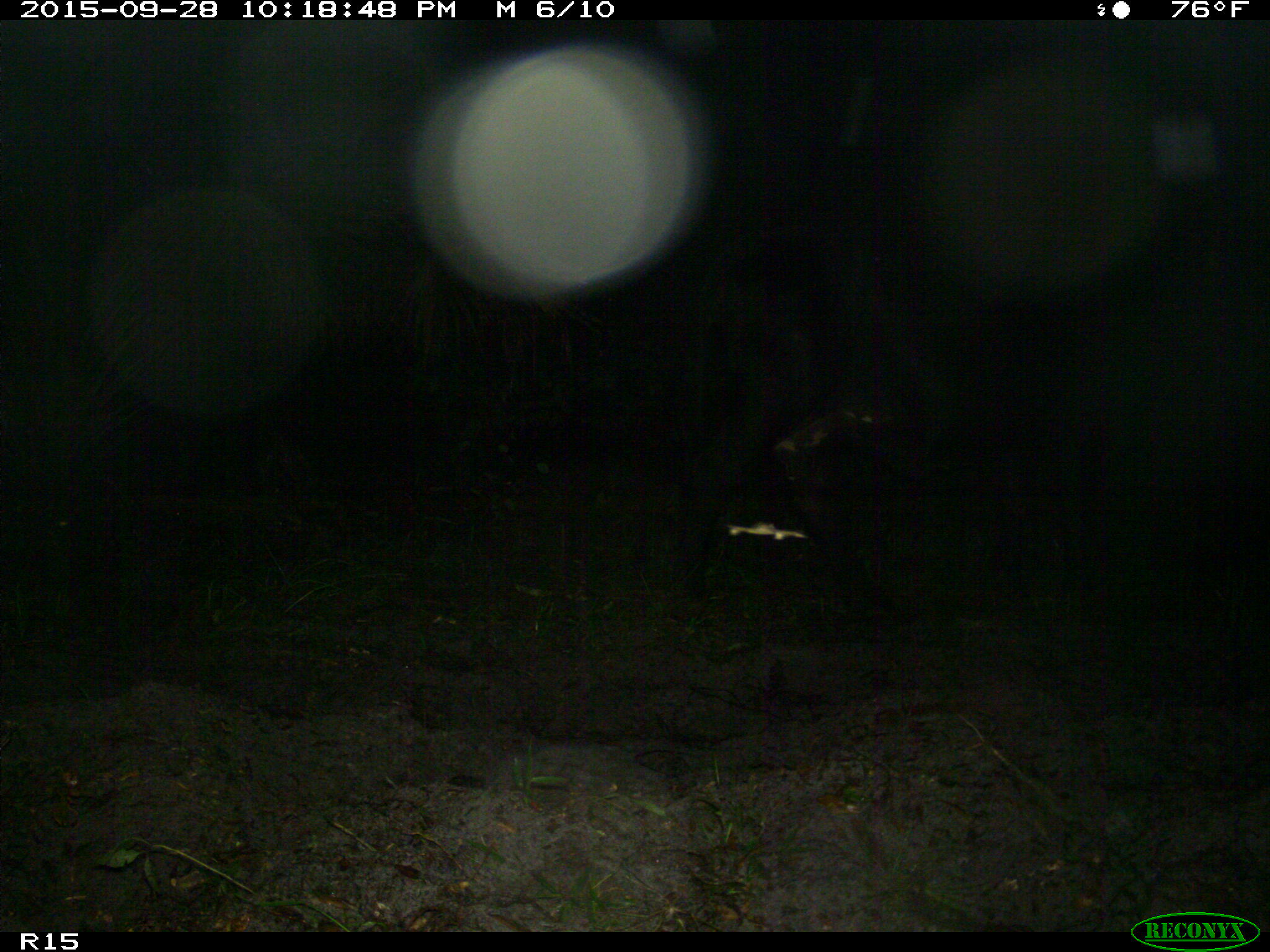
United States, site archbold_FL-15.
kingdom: Animalia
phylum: Chordata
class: Mammalia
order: Artiodactyla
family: Bovidae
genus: Bos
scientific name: Bos taurus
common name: domestic cow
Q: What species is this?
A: Bos taurus (domestic cow).